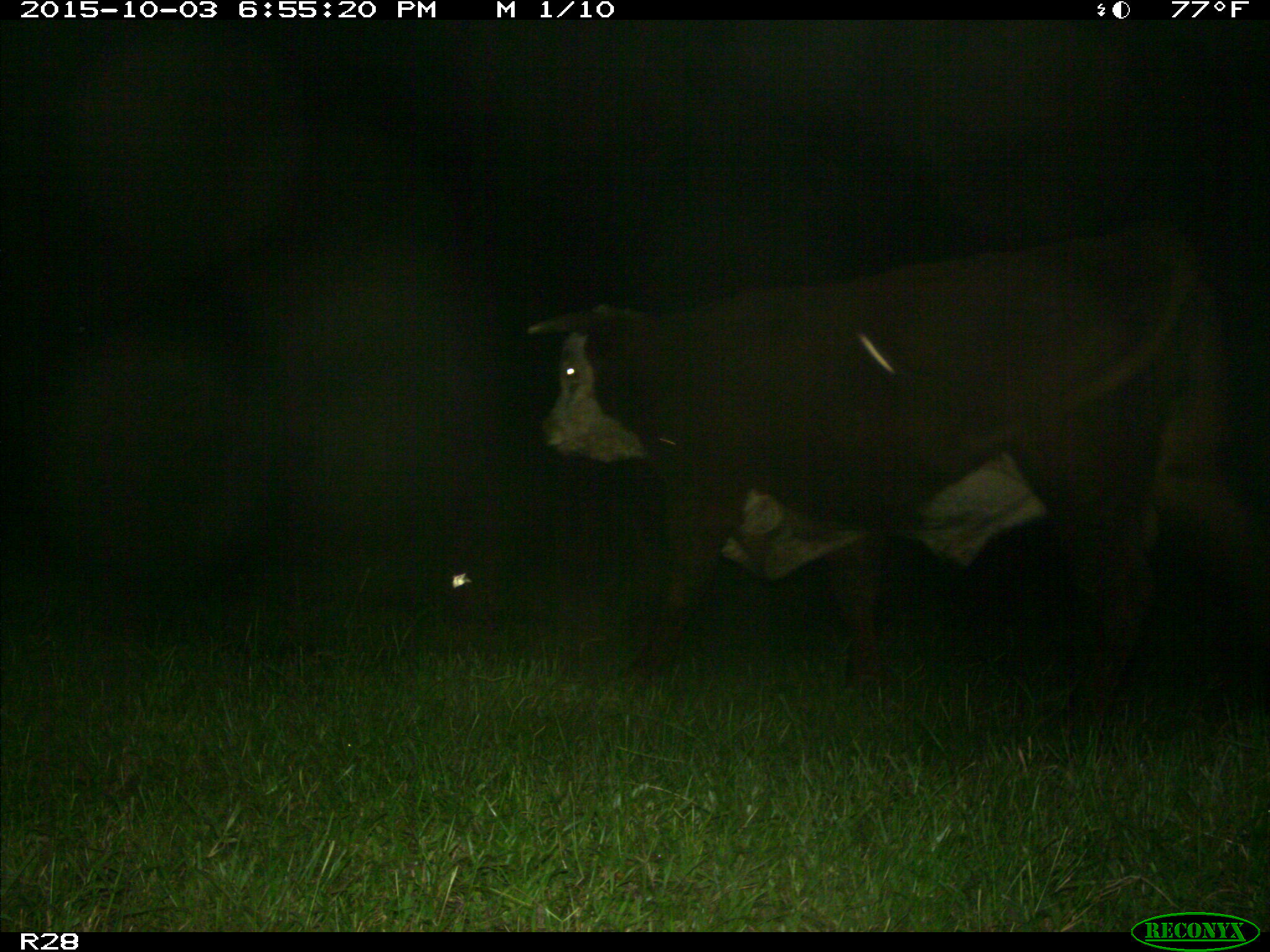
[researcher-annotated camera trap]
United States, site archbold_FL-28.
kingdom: Animalia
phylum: Chordata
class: Mammalia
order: Artiodactyla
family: Bovidae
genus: Bos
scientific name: Bos taurus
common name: domestic cow